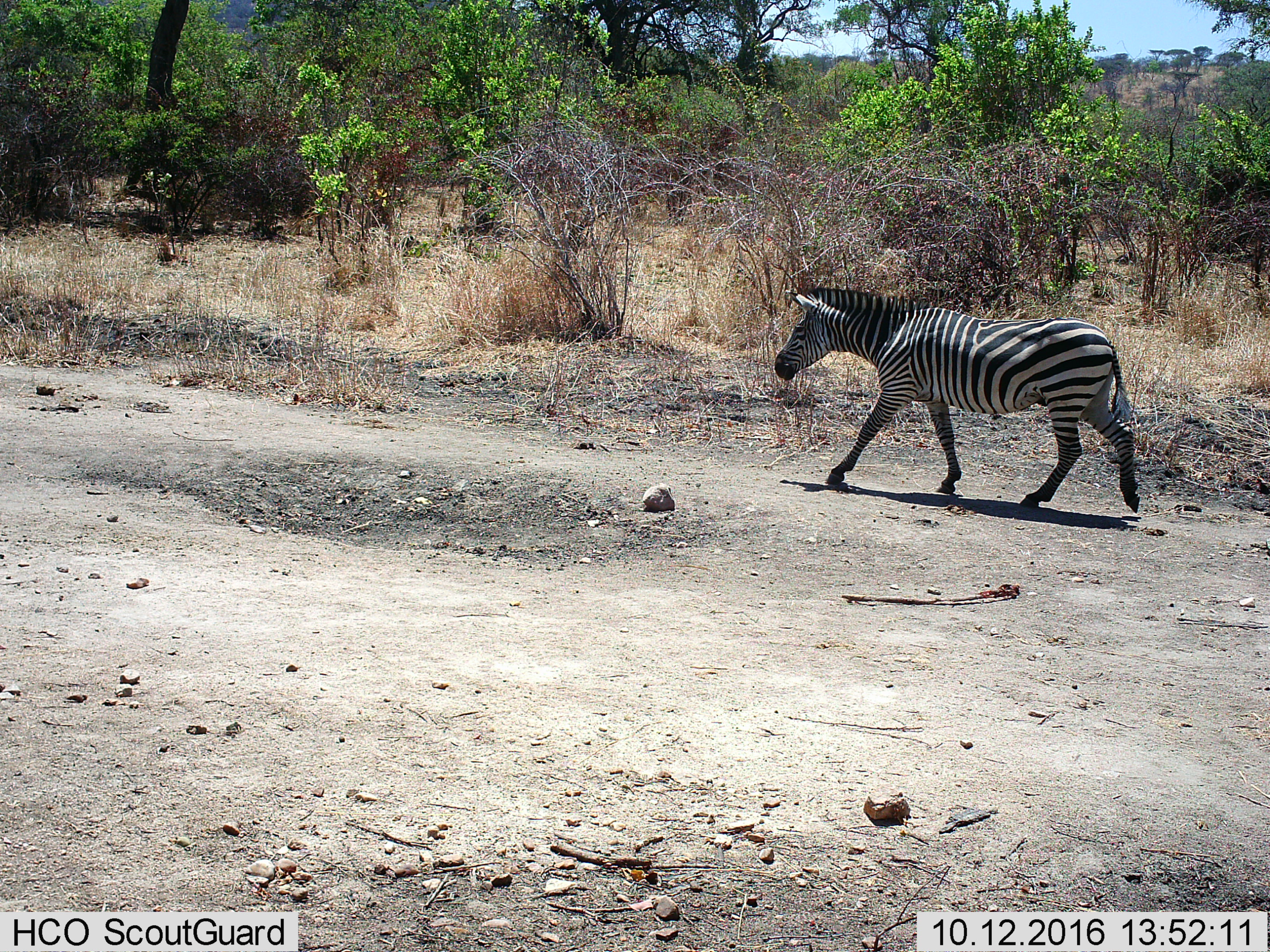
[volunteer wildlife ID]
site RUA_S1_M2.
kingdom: Animalia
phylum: Chordata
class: Mammalia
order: Perissodactyla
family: Equidae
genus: Equus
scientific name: Equus quagga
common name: plains zebra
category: zebraplains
Zebraplains (plains zebra) (Equus quagga), count 1. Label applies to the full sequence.